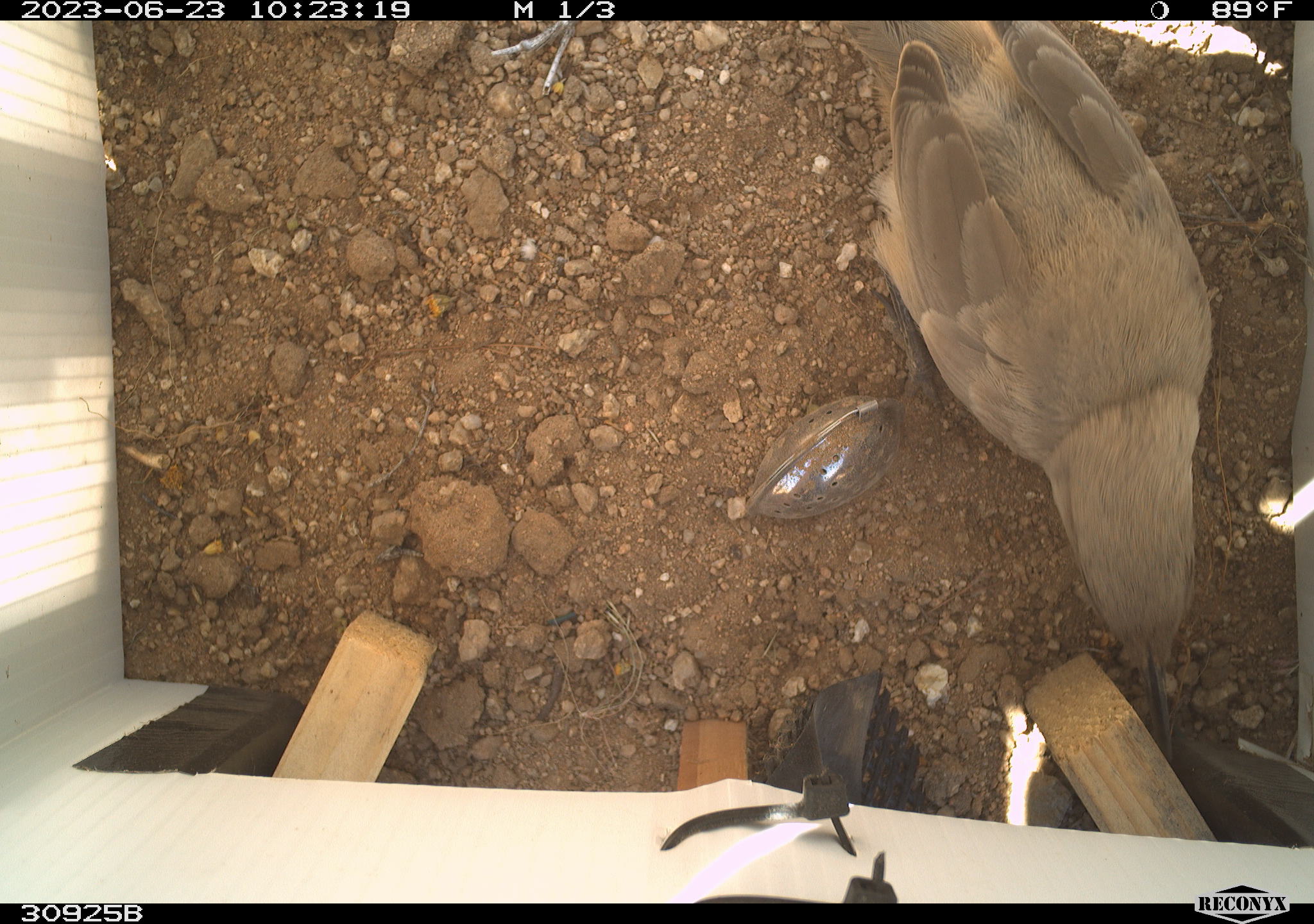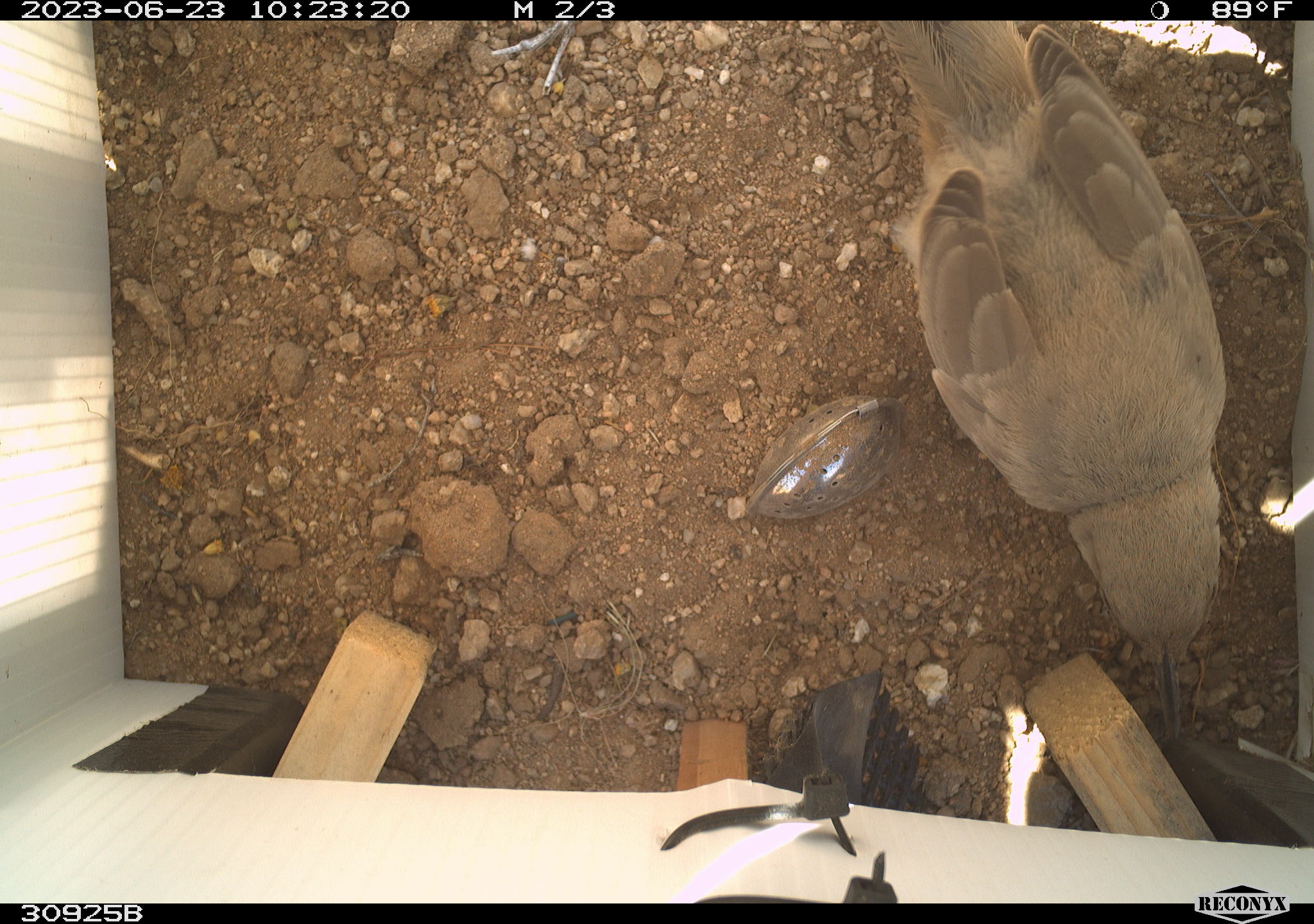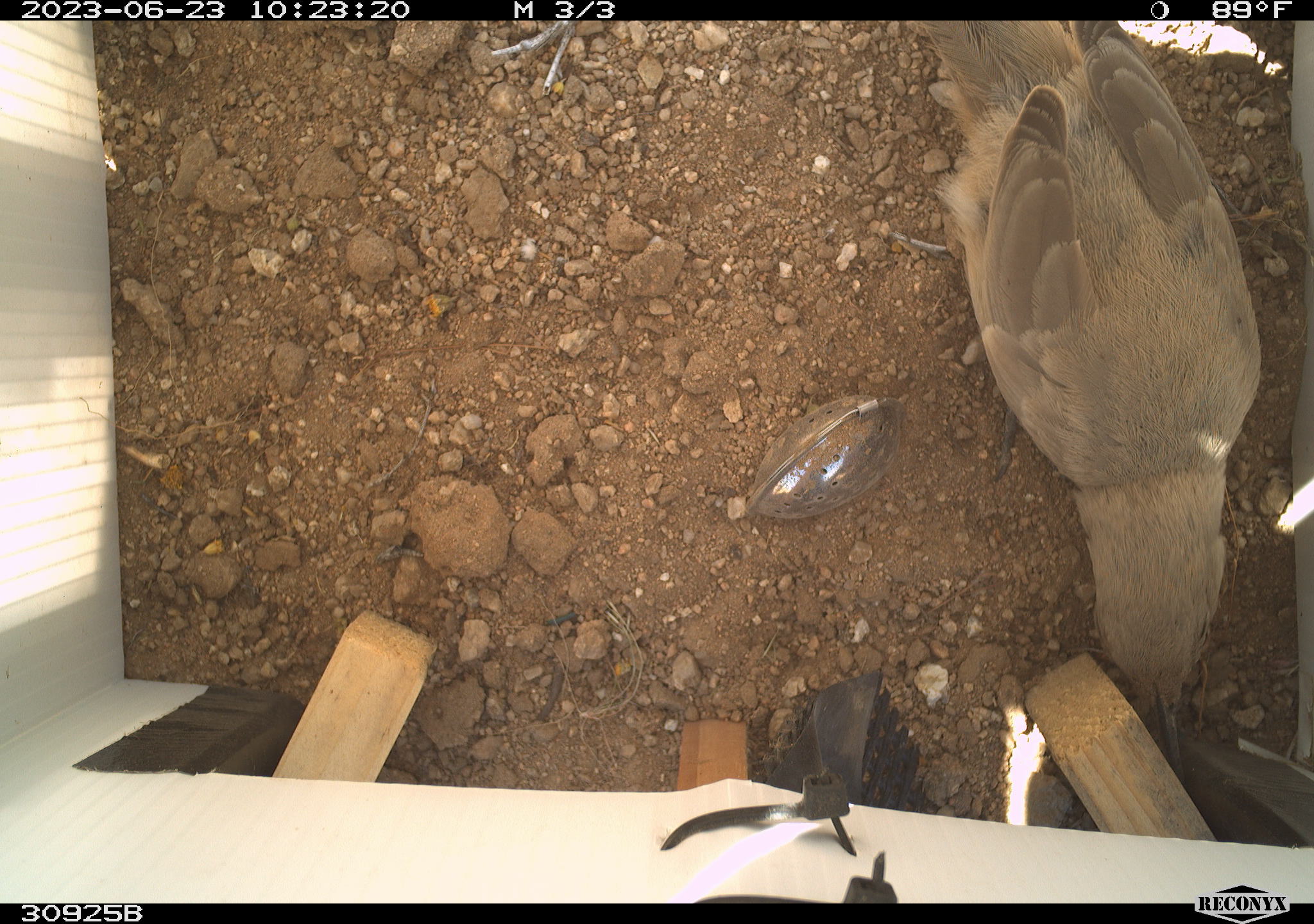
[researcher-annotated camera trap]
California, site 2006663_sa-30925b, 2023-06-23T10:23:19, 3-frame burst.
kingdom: Animalia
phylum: Chordata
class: Aves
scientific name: Aves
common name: bird